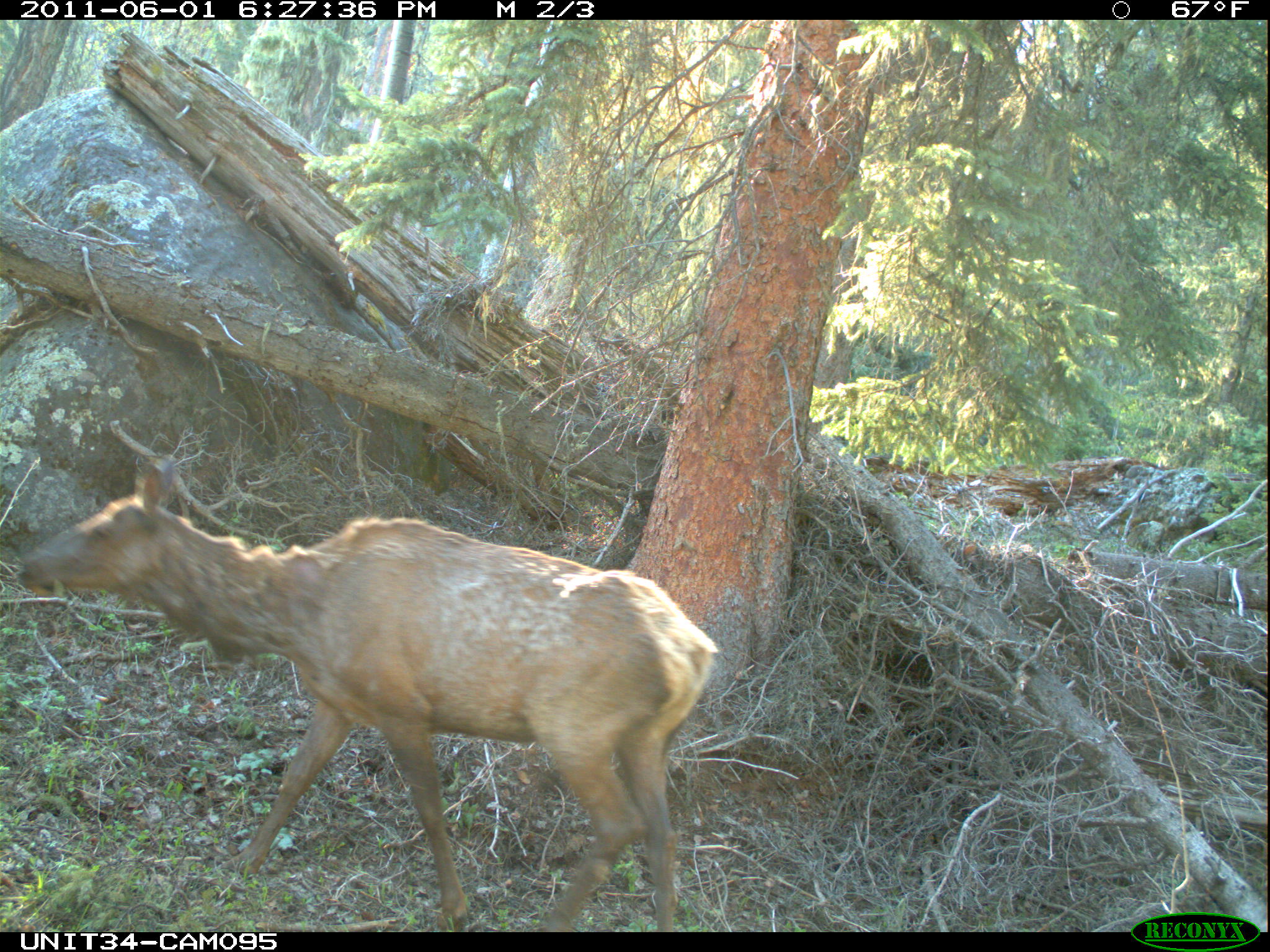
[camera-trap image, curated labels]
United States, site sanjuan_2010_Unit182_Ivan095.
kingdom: Animalia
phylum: Chordata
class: Mammalia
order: Artiodactyla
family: Cervidae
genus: Cervus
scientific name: Cervus elaphus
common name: red deer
Cervus elaphus (red deer).